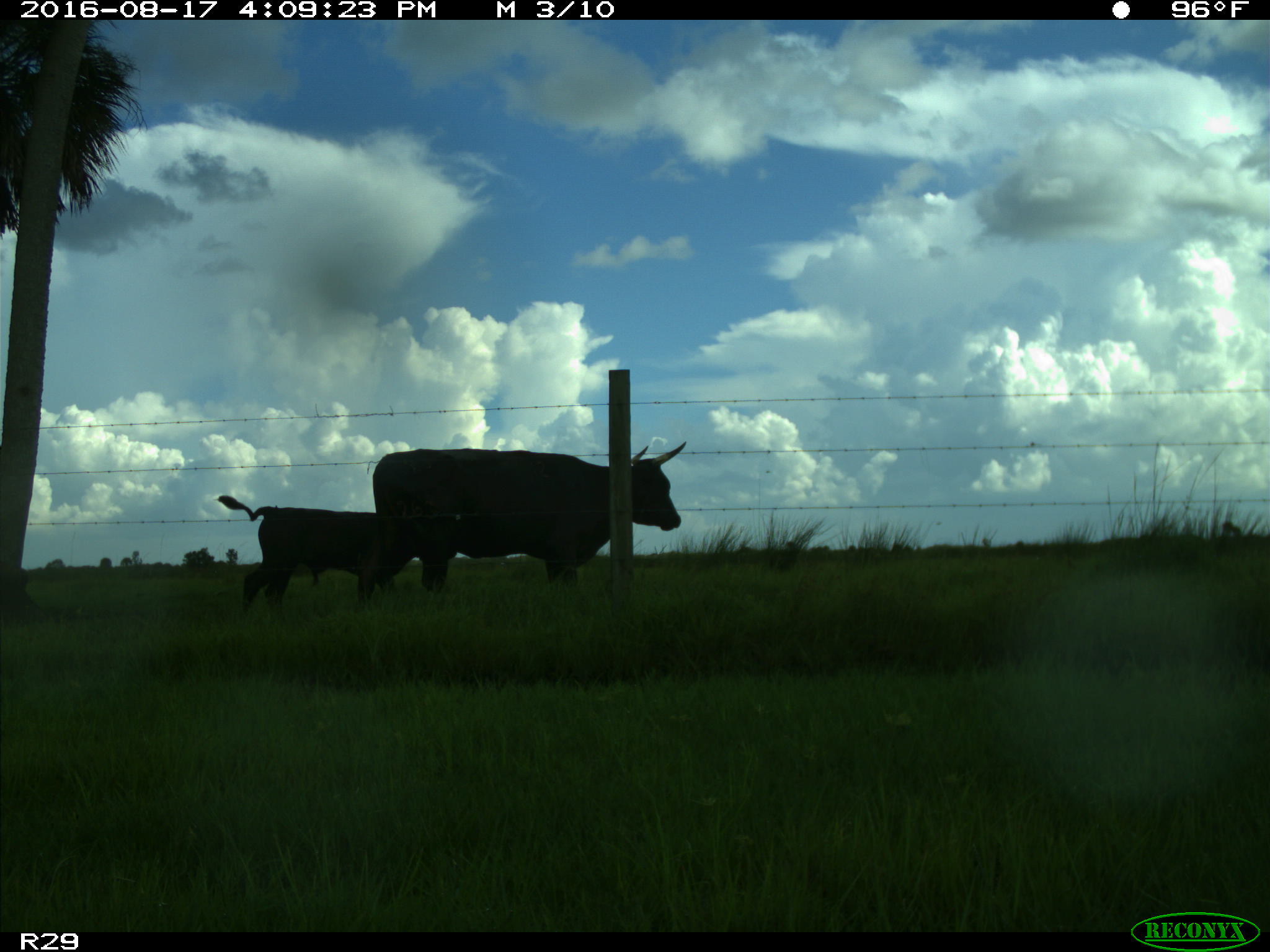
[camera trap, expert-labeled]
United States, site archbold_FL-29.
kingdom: Animalia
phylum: Chordata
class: Mammalia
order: Artiodactyla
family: Bovidae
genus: Bos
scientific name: Bos taurus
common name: domestic cow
Bos taurus (domestic cow).